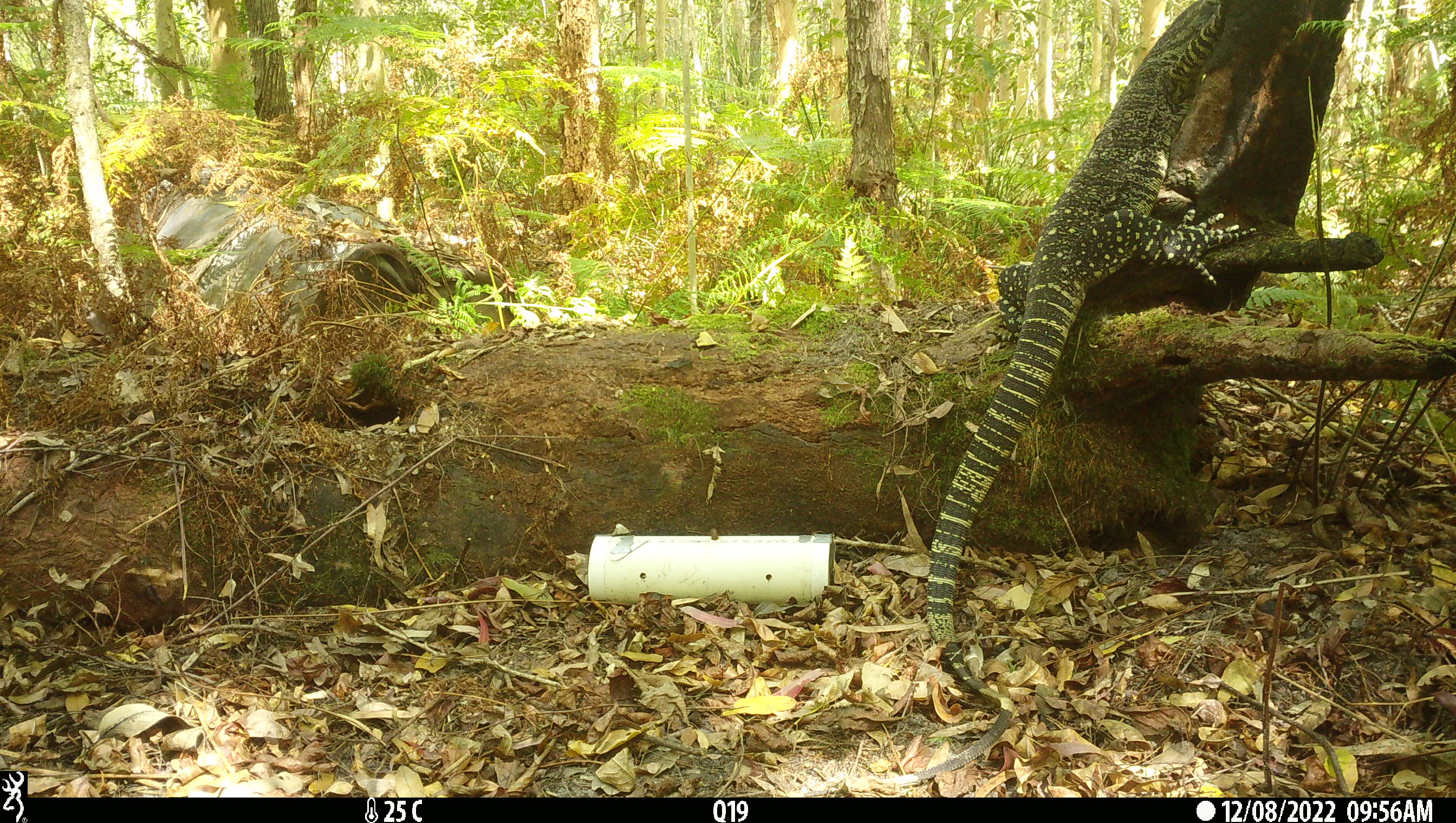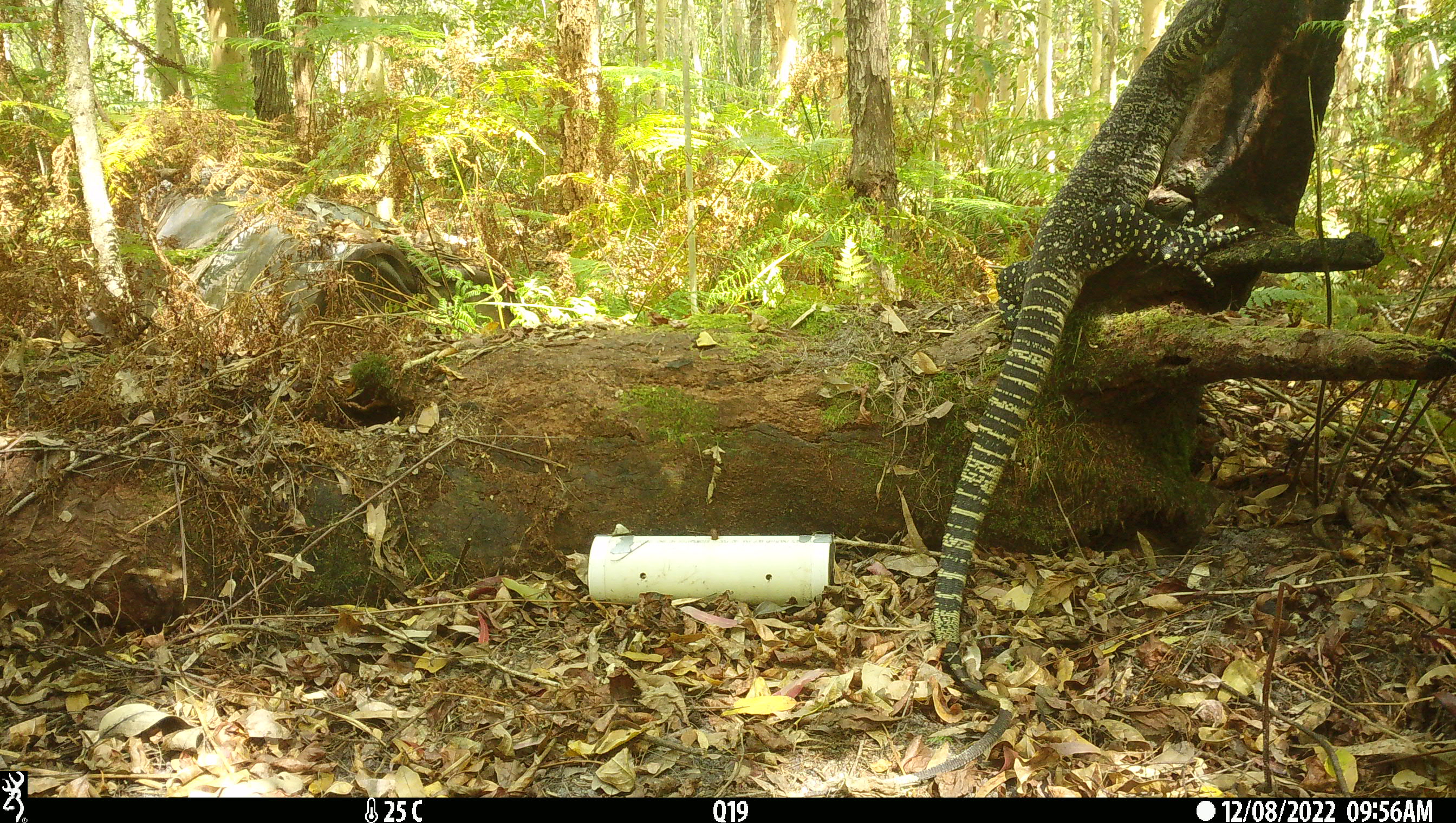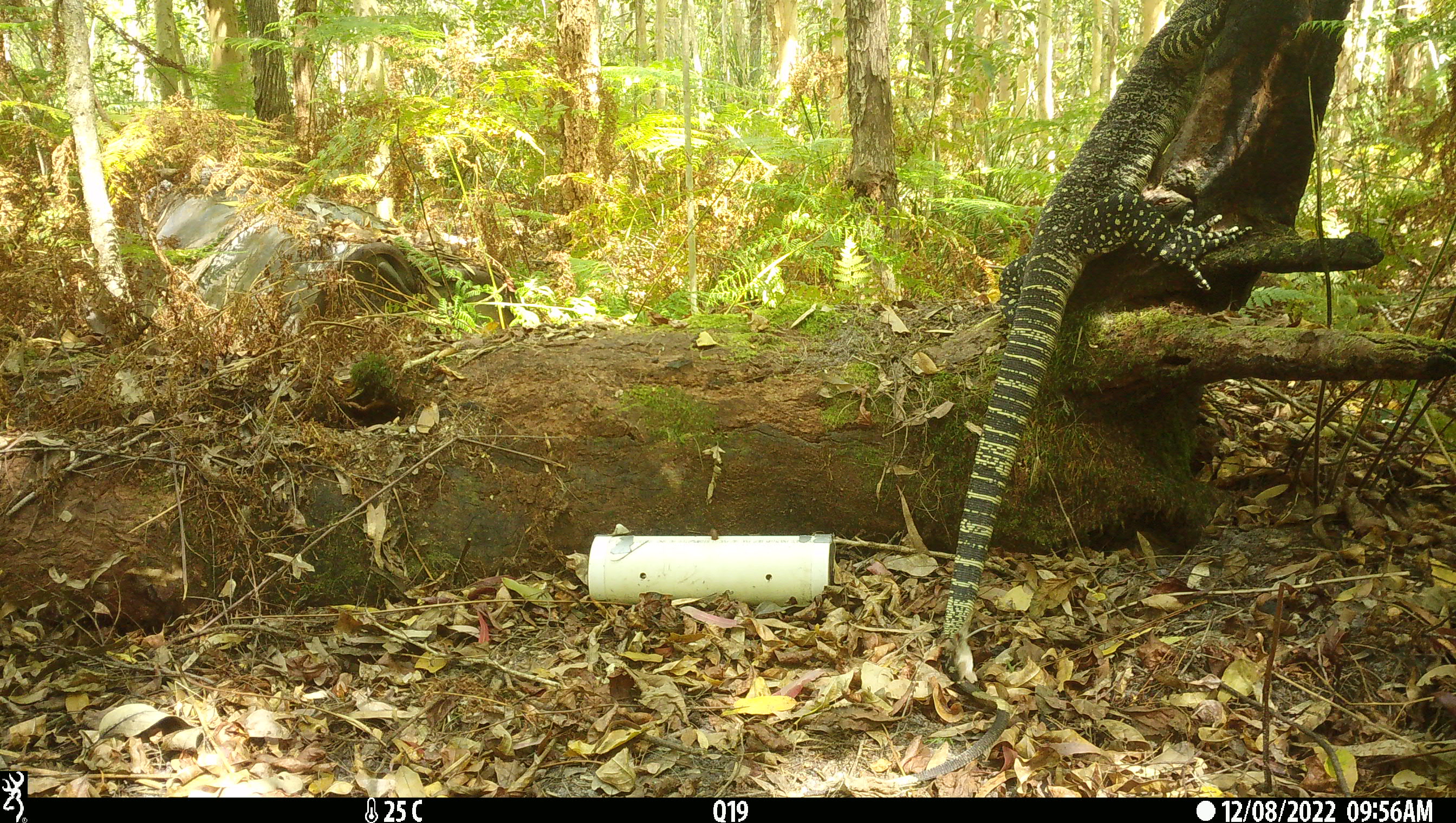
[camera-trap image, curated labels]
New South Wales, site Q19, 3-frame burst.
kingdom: Animalia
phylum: Chordata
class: Reptilia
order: Squamata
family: Varanidae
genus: Varanus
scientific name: Varanus varius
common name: lace monitor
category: goanna